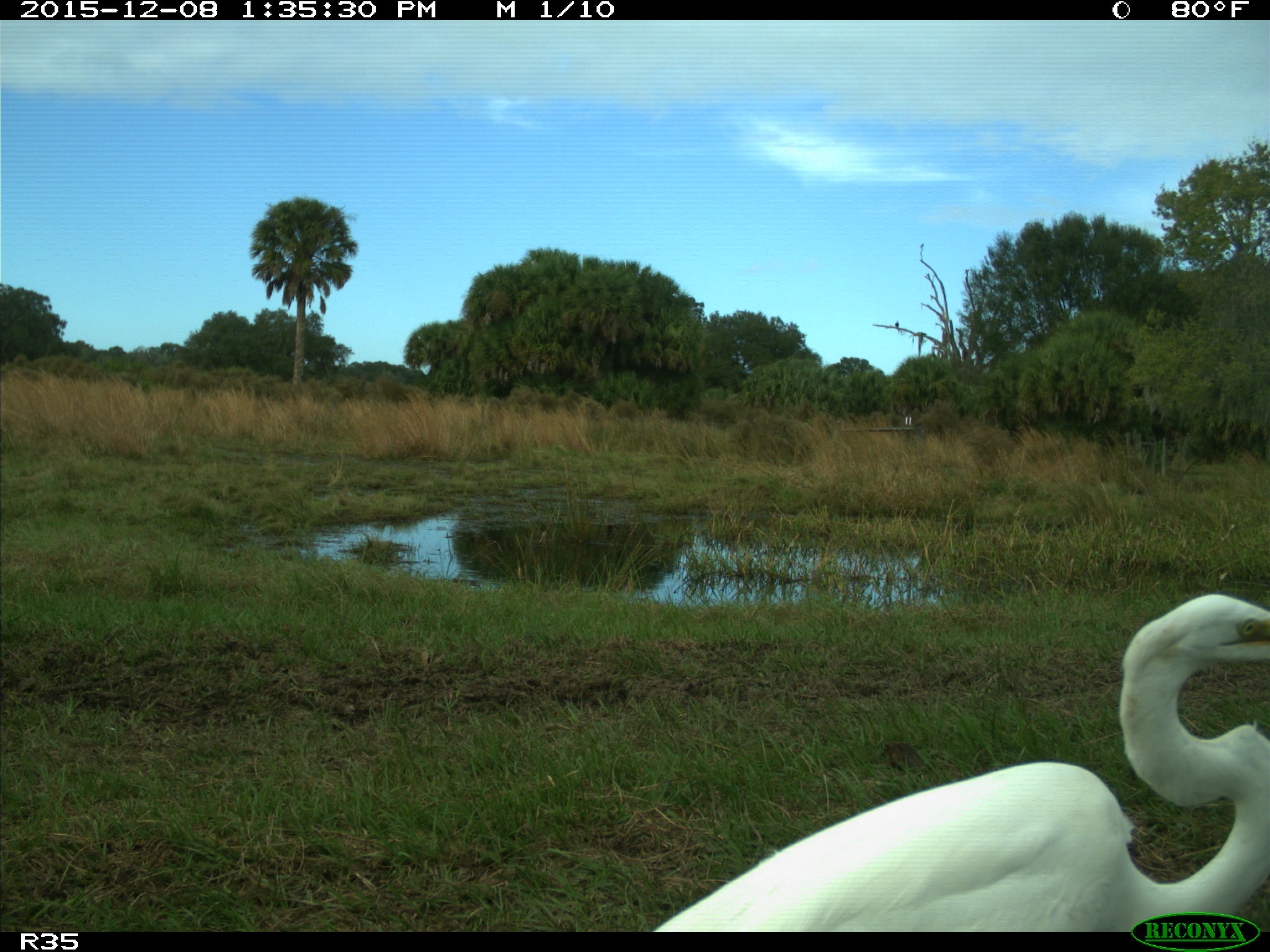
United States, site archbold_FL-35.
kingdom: Animalia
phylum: Chordata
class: Aves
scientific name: Aves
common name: birds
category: unidentified bird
Unidentified bird (birds) (Aves).